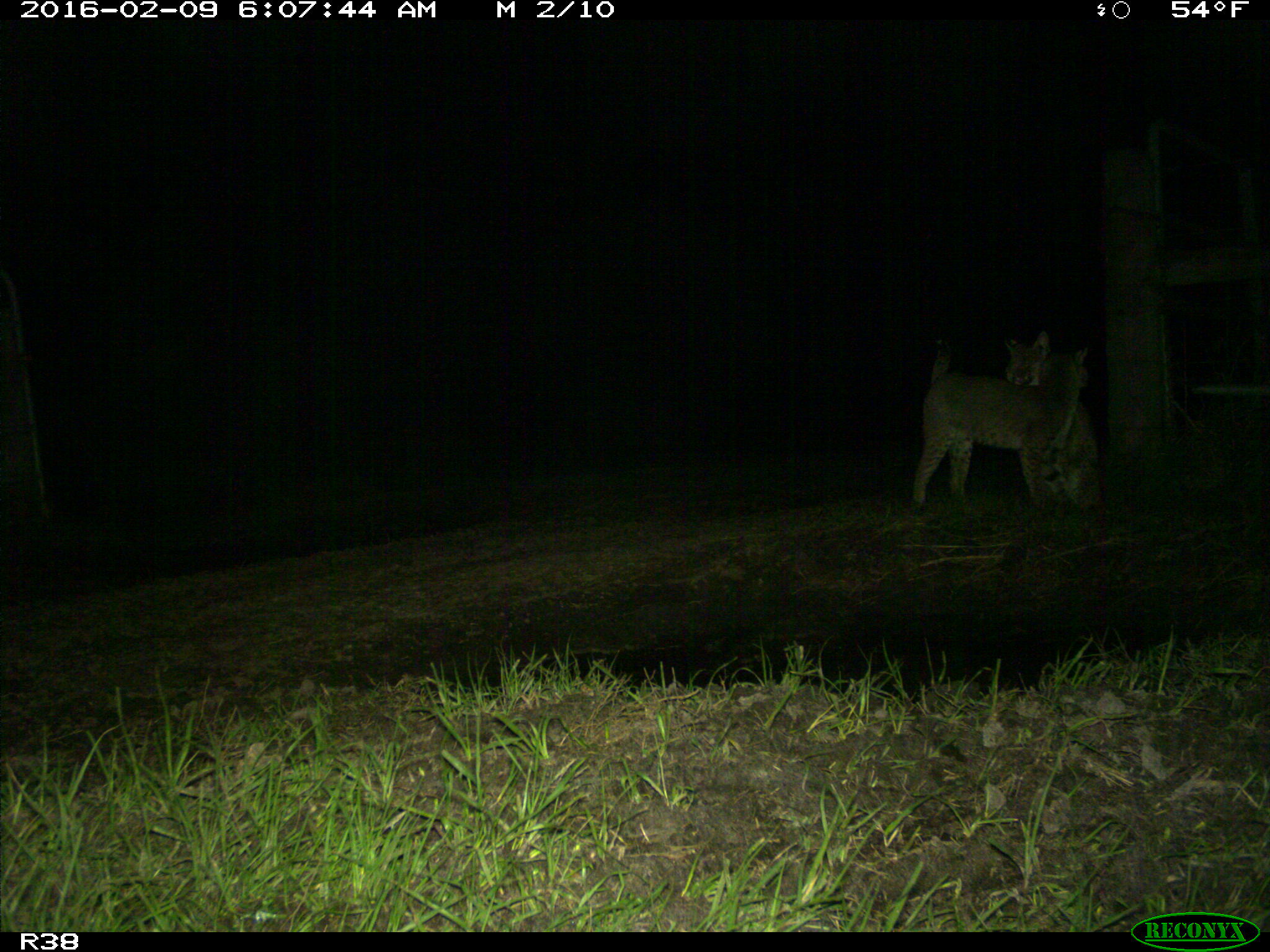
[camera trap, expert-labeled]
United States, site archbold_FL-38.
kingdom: Animalia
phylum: Chordata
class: Mammalia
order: Carnivora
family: Felidae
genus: Lynx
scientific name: Lynx rufus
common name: bobcat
Lynx rufus (bobcat).